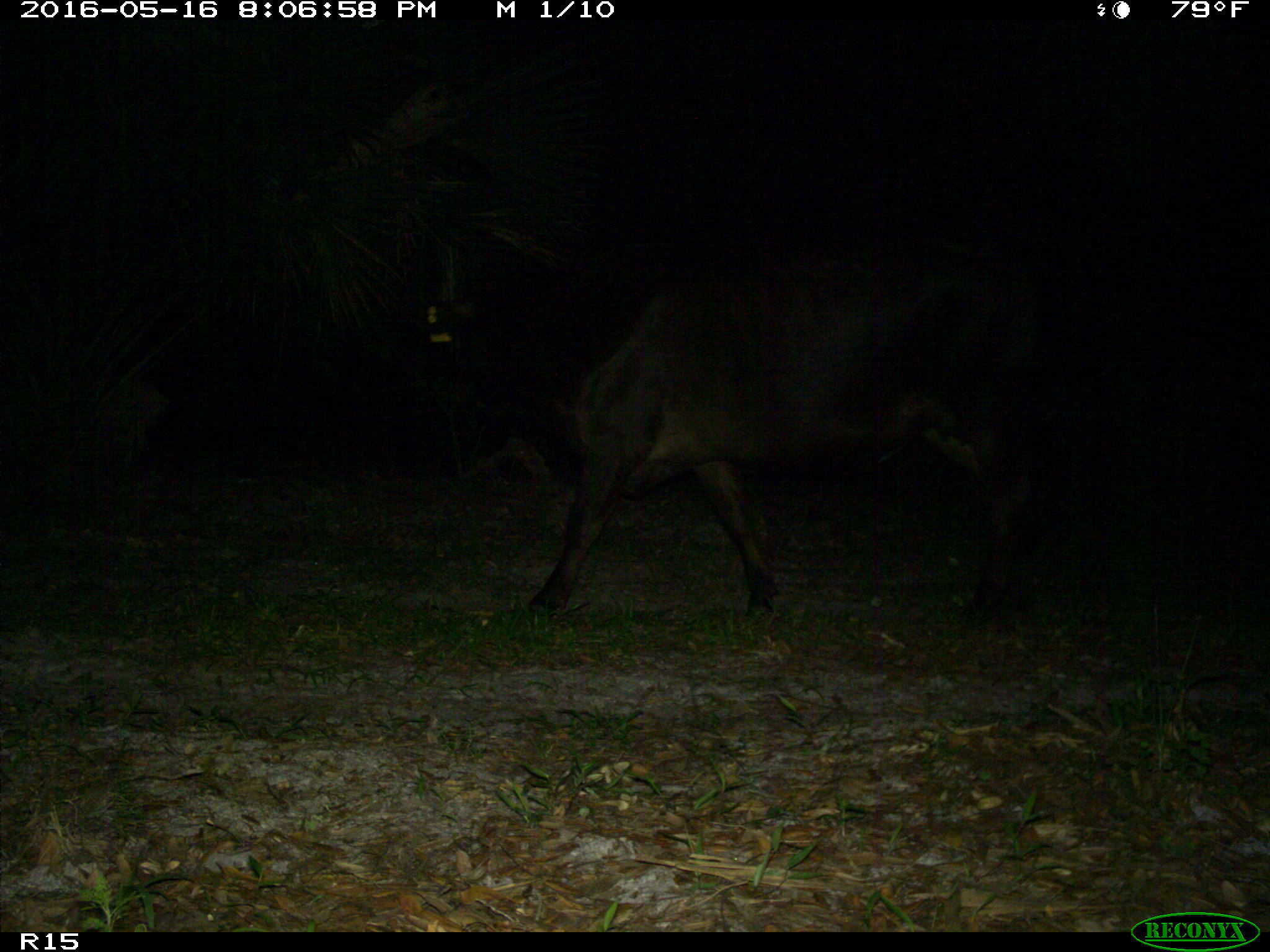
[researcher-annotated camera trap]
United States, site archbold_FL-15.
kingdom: Animalia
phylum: Chordata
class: Mammalia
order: Artiodactyla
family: Bovidae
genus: Bos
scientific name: Bos taurus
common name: domestic cow